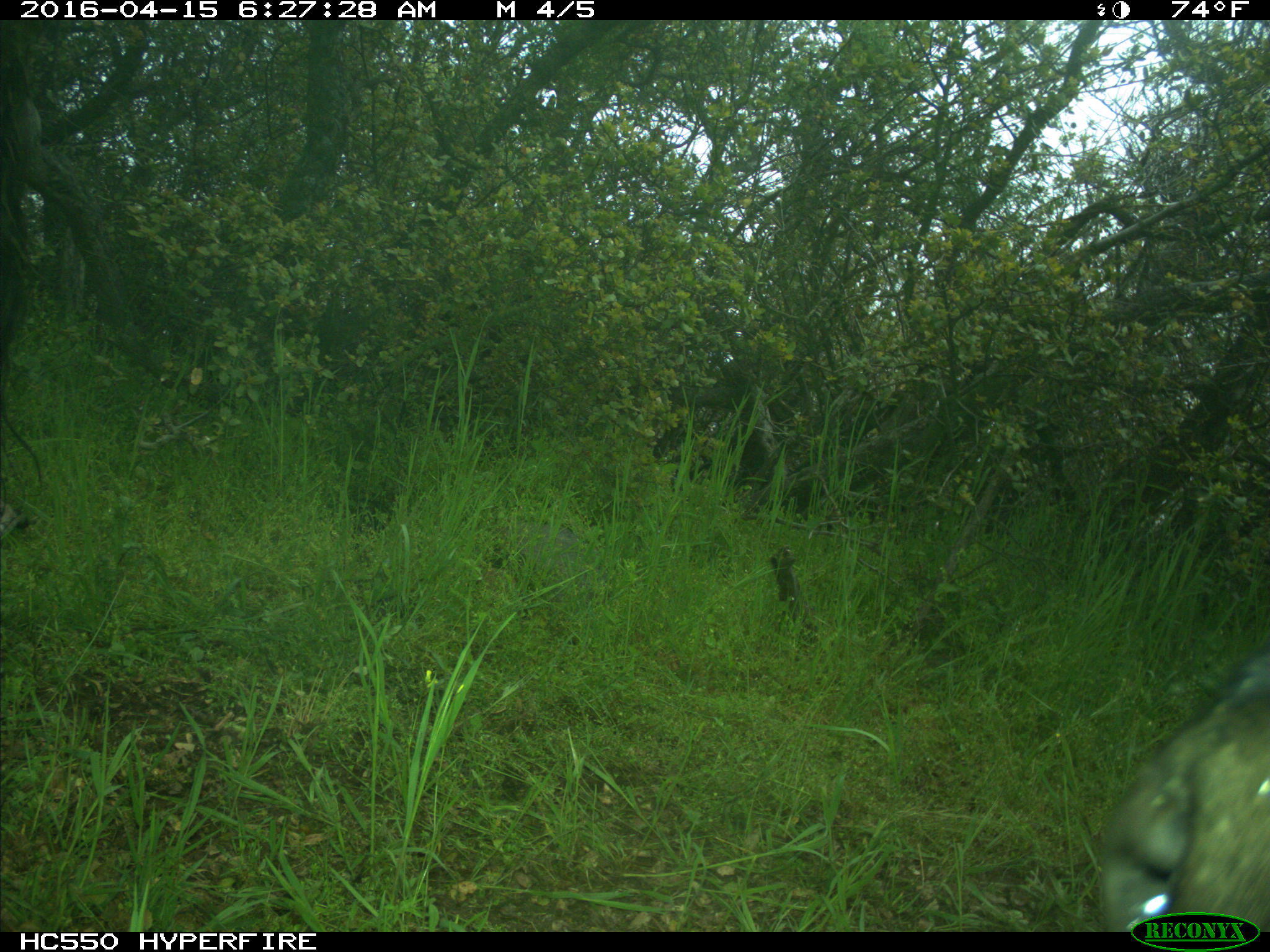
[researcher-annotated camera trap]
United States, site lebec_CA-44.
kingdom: Animalia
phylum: Chordata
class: Mammalia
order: Artiodactyla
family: Bovidae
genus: Bos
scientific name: Bos taurus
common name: domestic cow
Bos taurus (domestic cow).